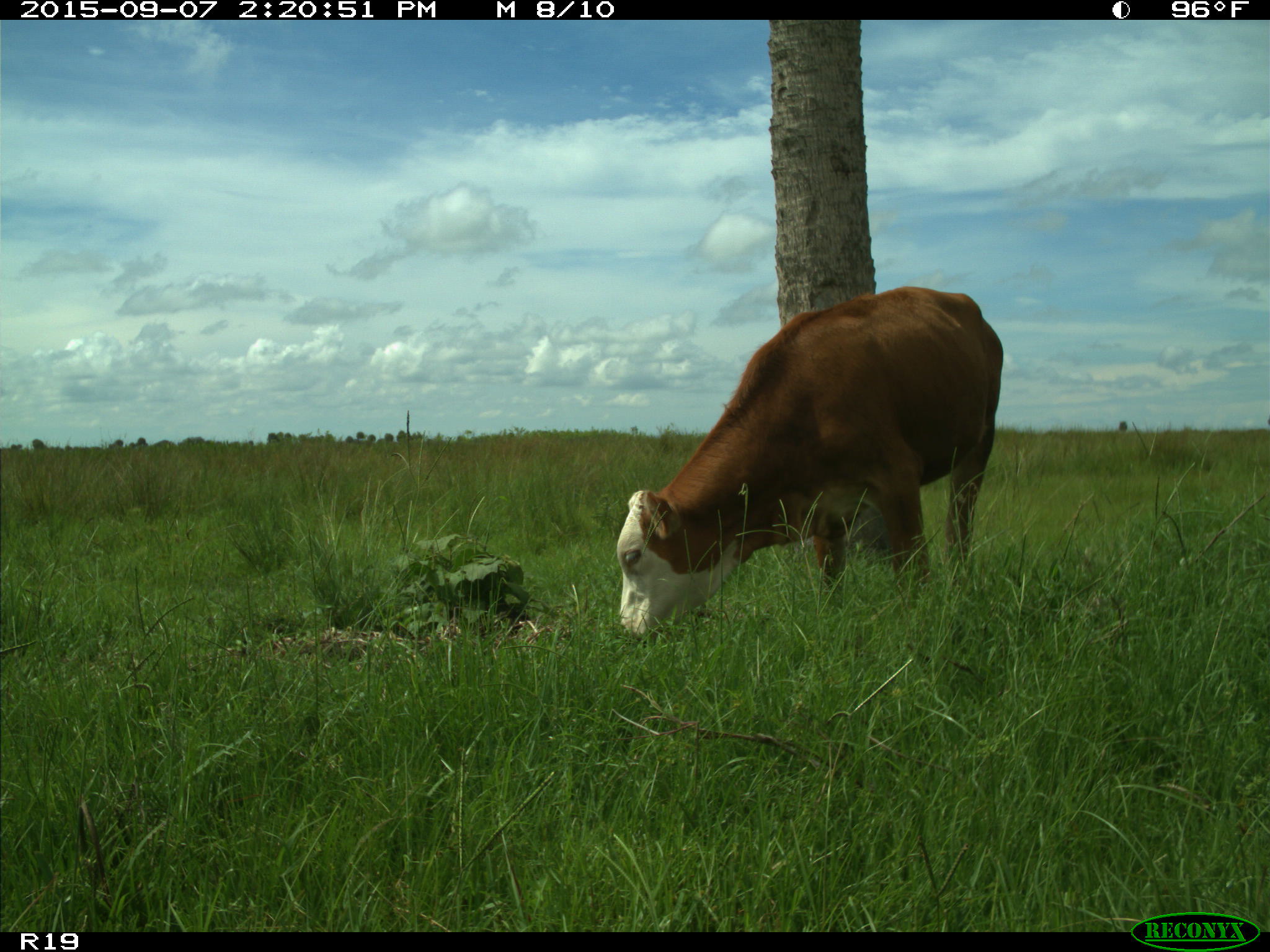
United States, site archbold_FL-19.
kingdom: Animalia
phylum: Chordata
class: Mammalia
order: Artiodactyla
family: Bovidae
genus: Bos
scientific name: Bos taurus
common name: domestic cow